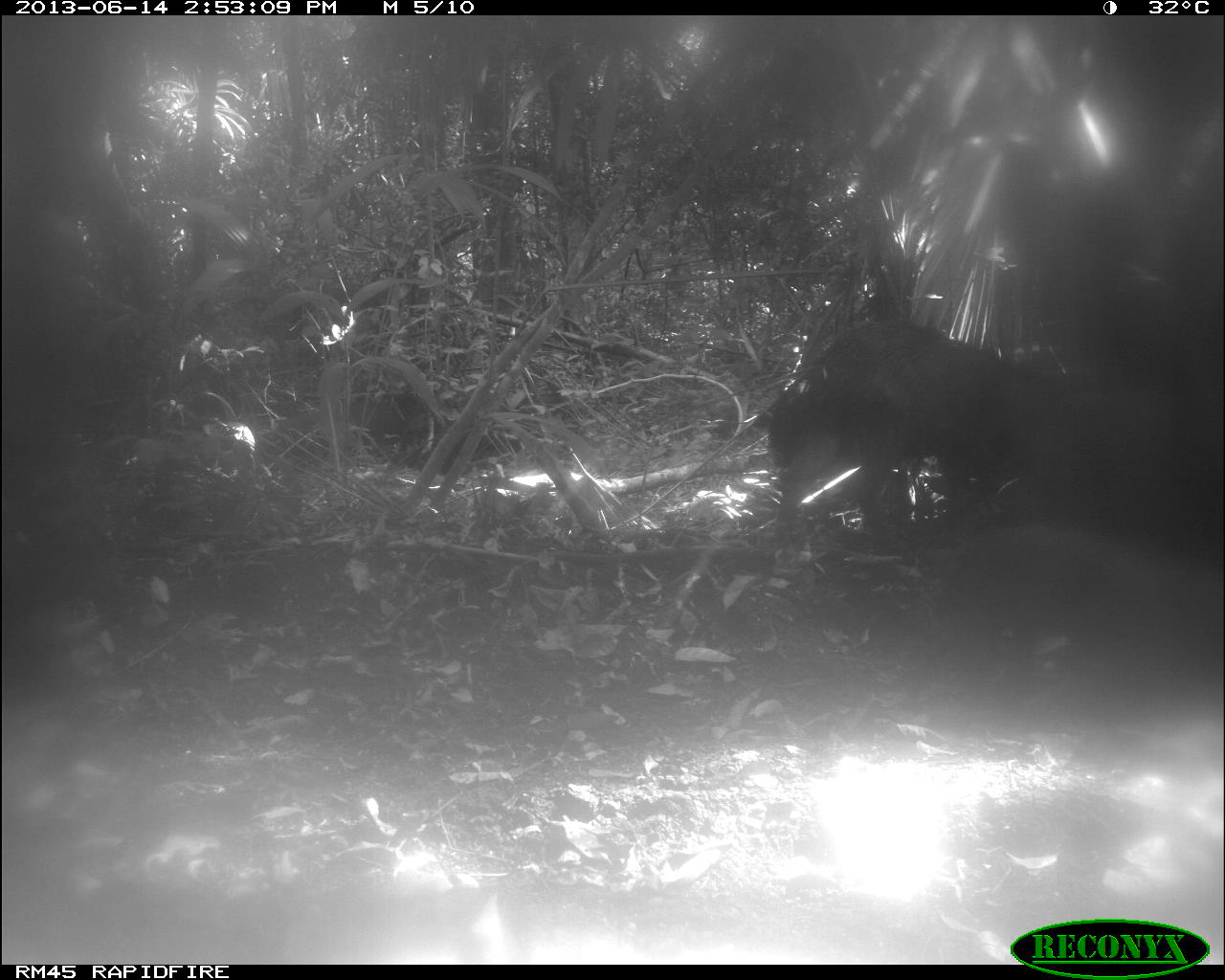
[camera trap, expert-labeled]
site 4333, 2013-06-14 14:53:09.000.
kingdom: Animalia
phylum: Chordata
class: Mammalia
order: Artiodactyla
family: Tayassuidae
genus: Tayassu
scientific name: Tayassu pecari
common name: white-lipped peccary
Tayassu pecari (white-lipped peccary), count 3.